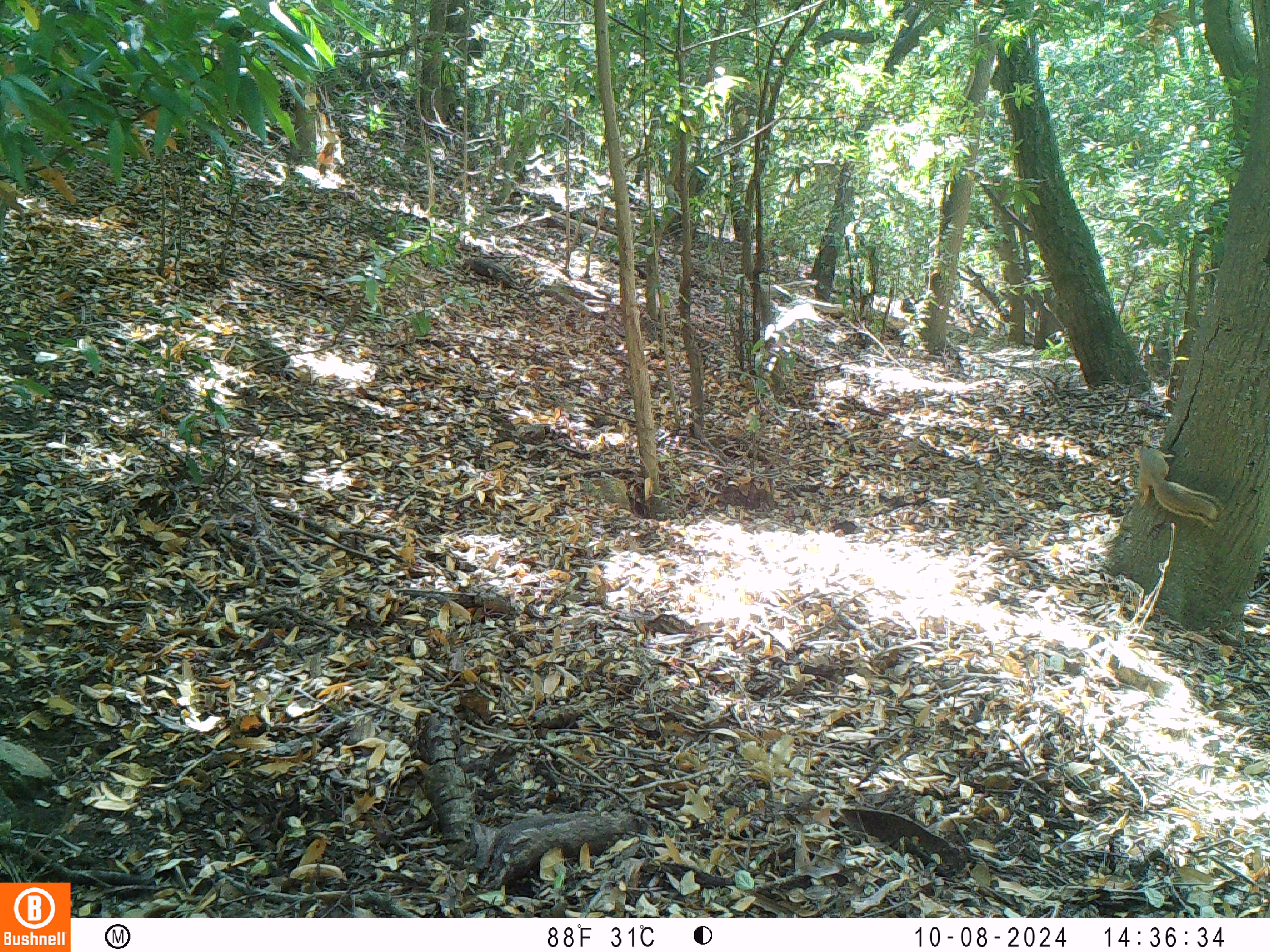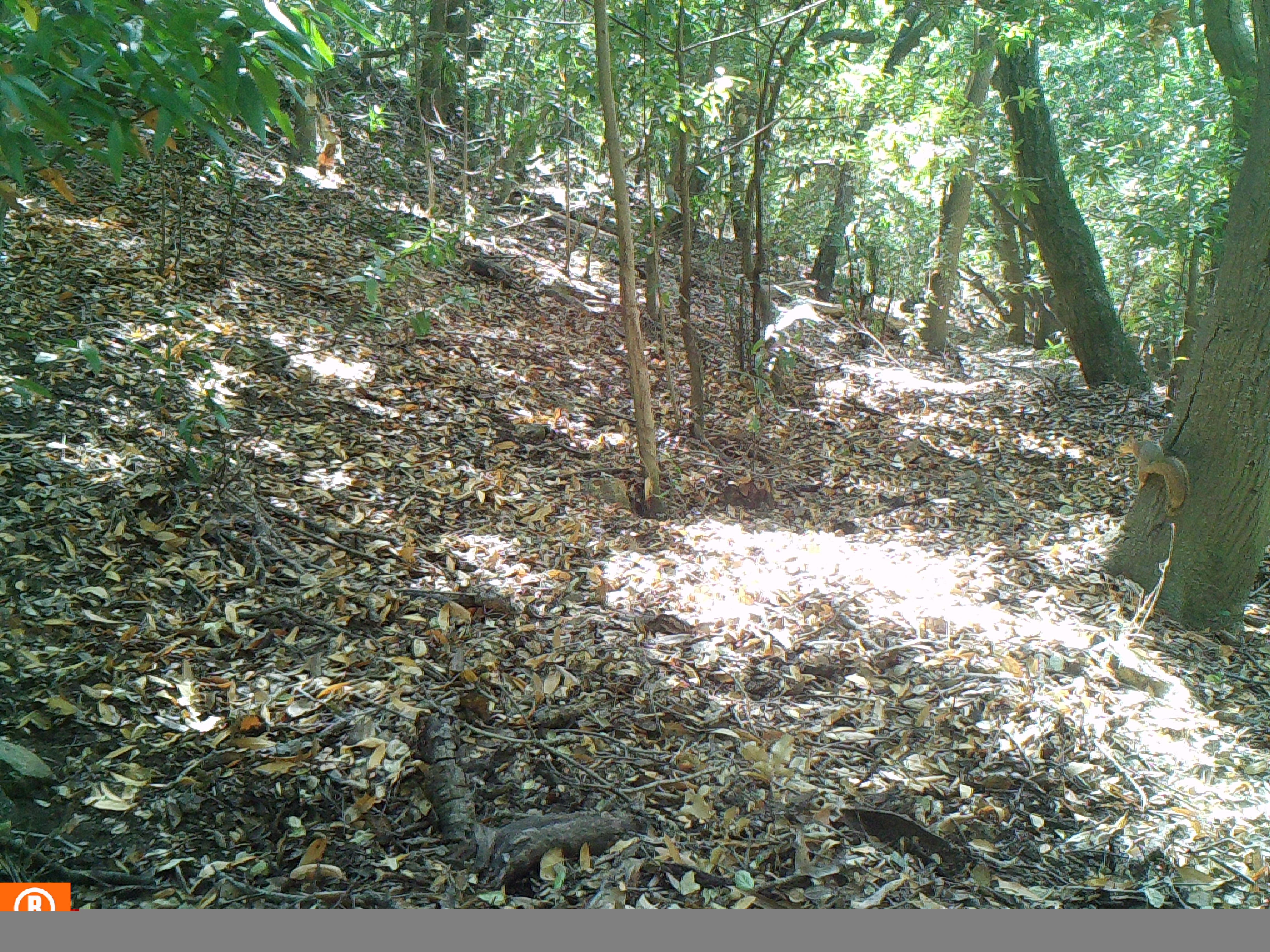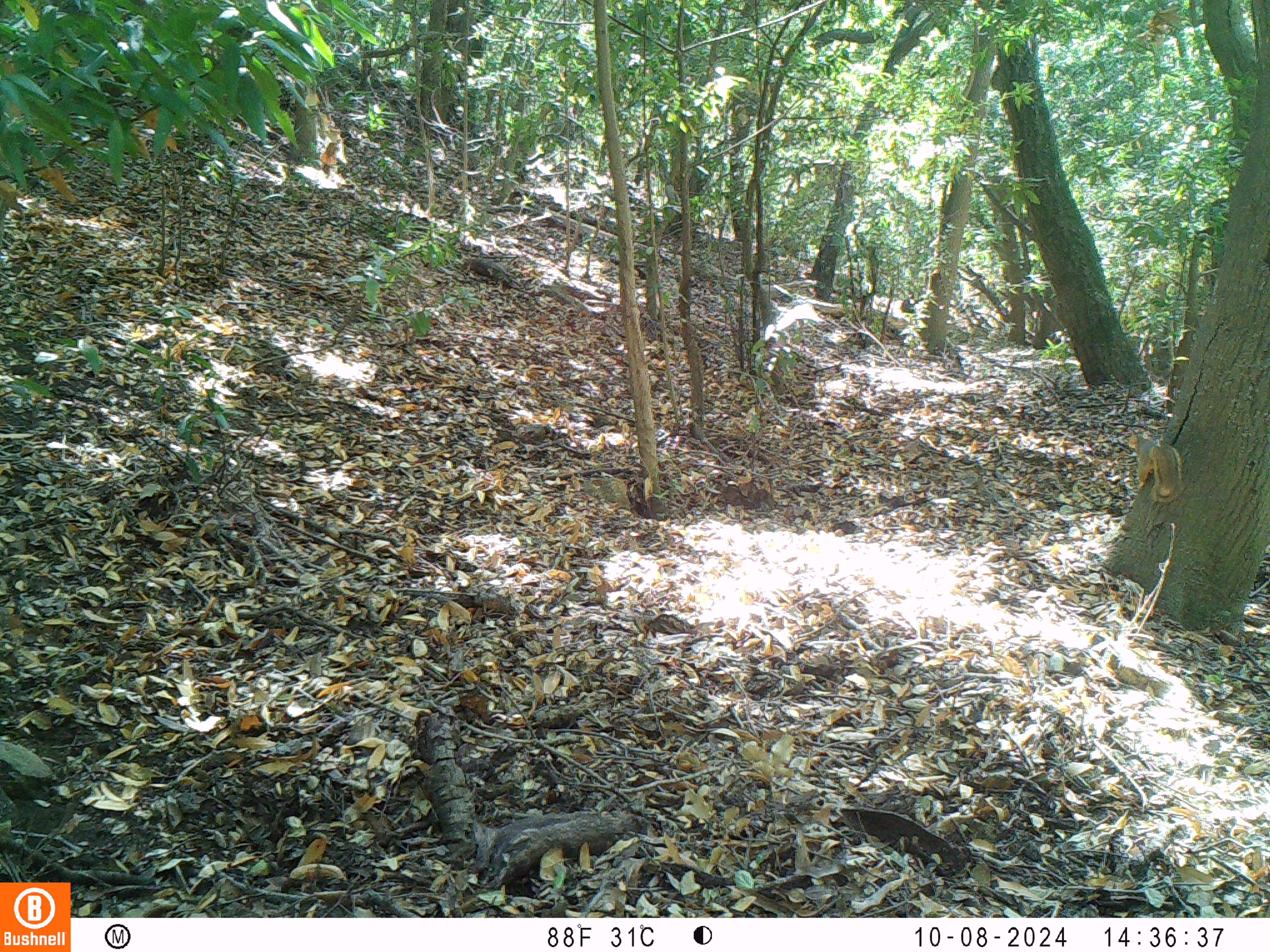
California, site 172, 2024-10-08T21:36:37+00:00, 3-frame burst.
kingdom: Animalia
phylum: Chordata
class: Mammalia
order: Rodentia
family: Sciuridae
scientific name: Sciuridae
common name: squirrel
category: unknown squirrel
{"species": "unknown squirrel (squirrel) (Sciuridae)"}